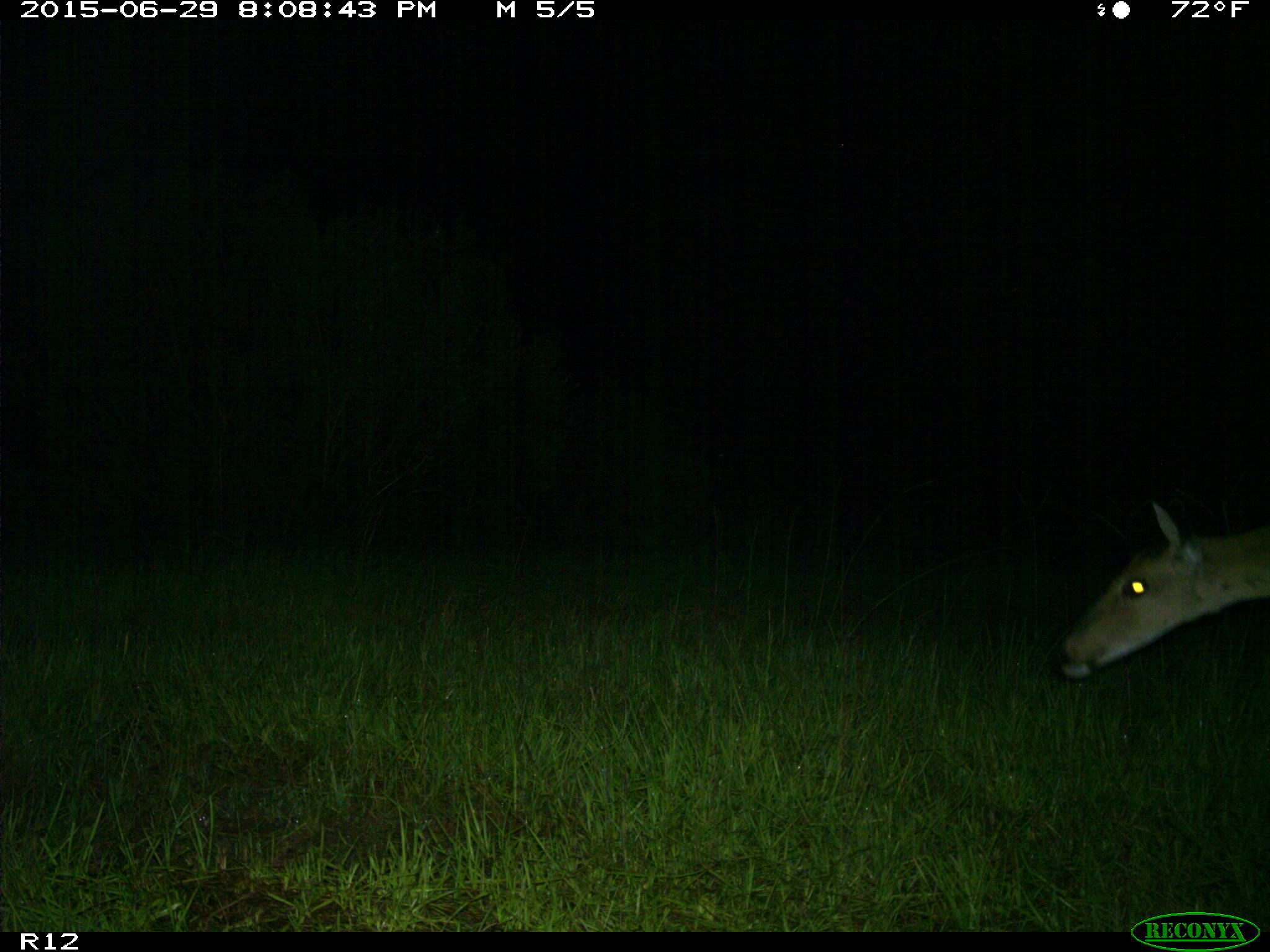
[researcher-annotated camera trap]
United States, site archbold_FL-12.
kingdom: Animalia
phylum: Chordata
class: Mammalia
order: Artiodactyla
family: Cervidae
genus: Odocoileus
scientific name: Odocoileus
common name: deer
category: unidentified deer